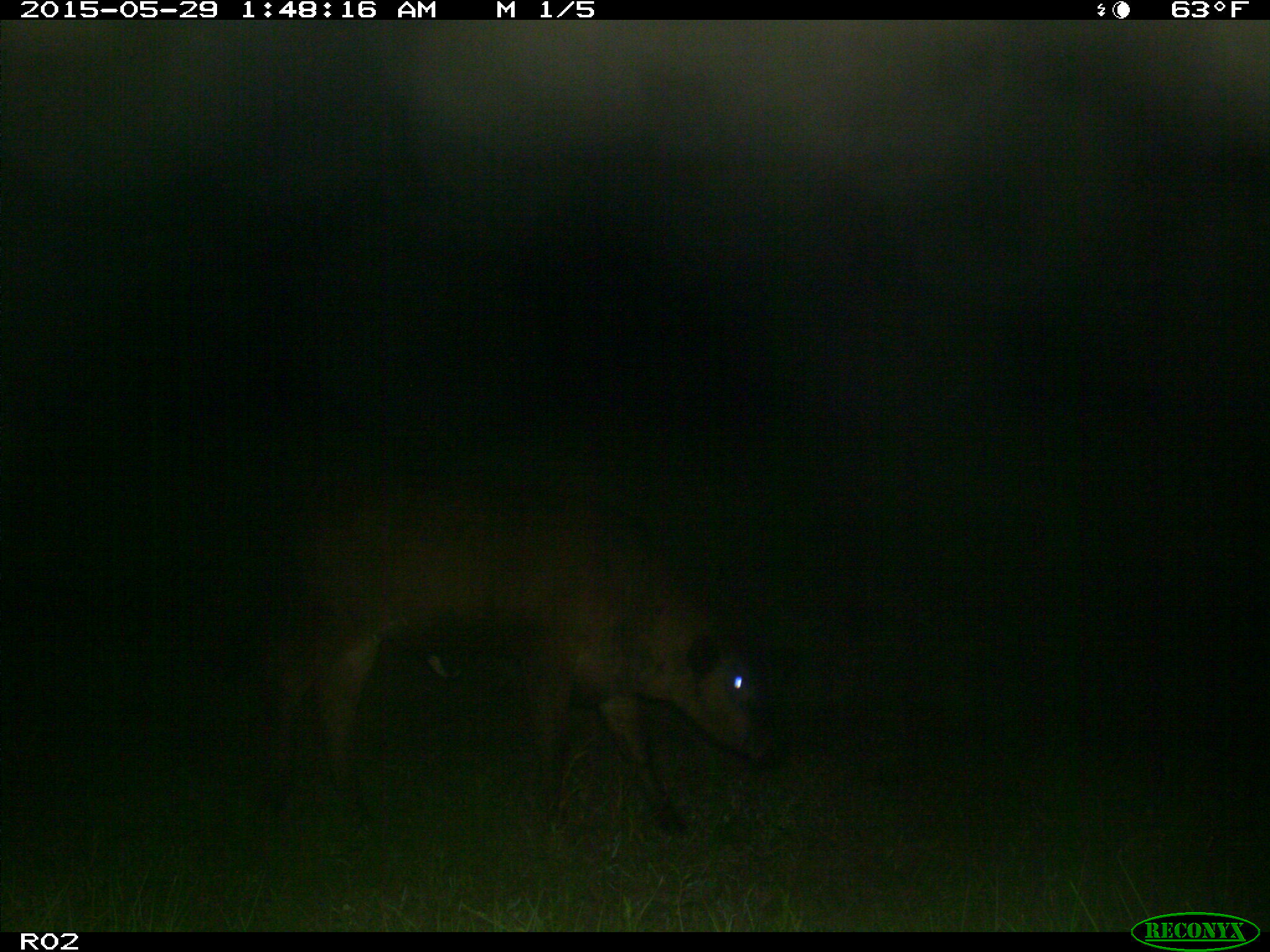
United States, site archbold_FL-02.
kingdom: Animalia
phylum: Chordata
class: Mammalia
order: Artiodactyla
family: Bovidae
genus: Bos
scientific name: Bos taurus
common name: domestic cow